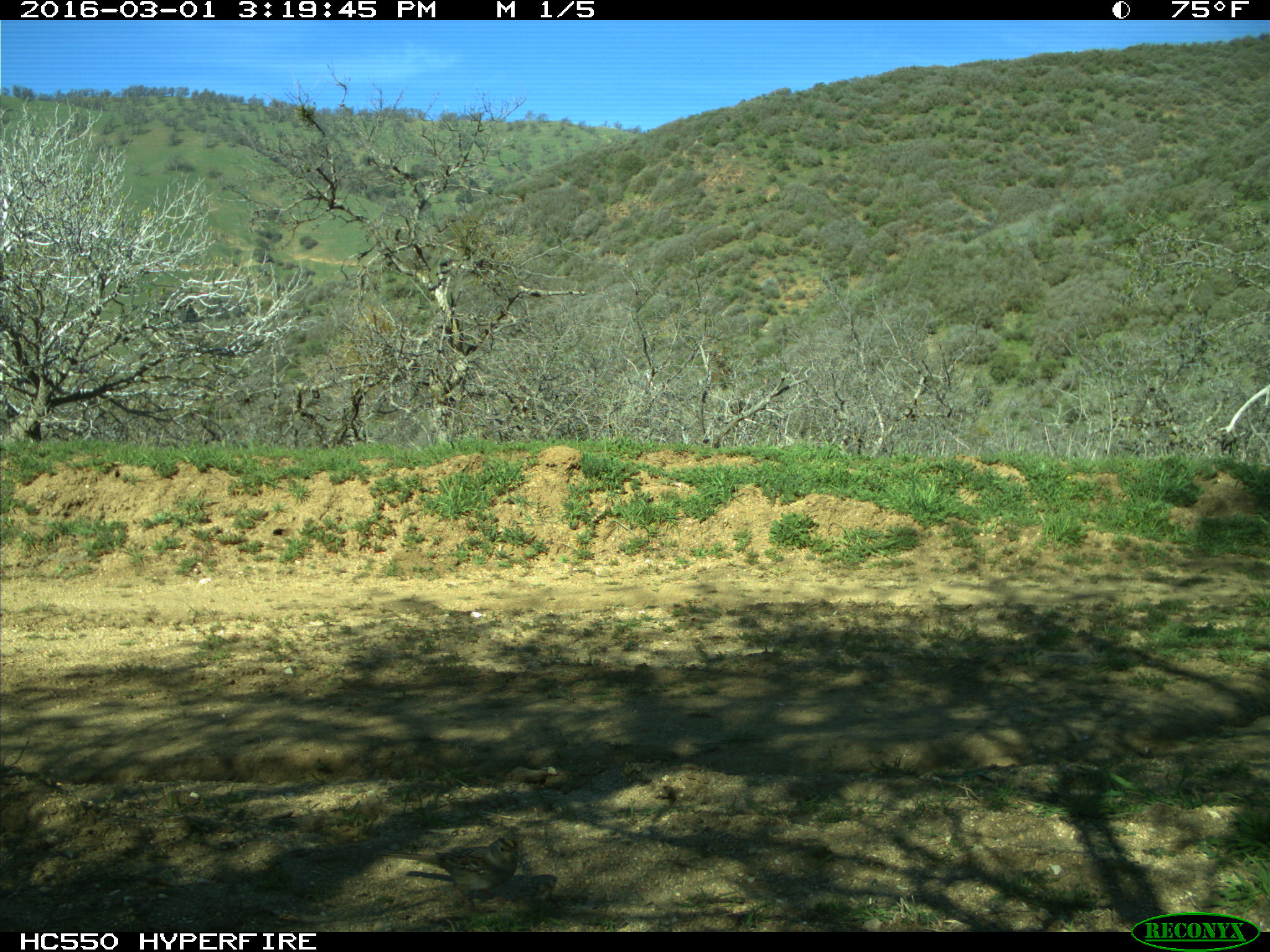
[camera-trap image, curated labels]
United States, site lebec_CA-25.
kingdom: Animalia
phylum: Chordata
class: Aves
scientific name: Aves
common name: birds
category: unidentified bird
Unidentified bird (birds) (Aves).